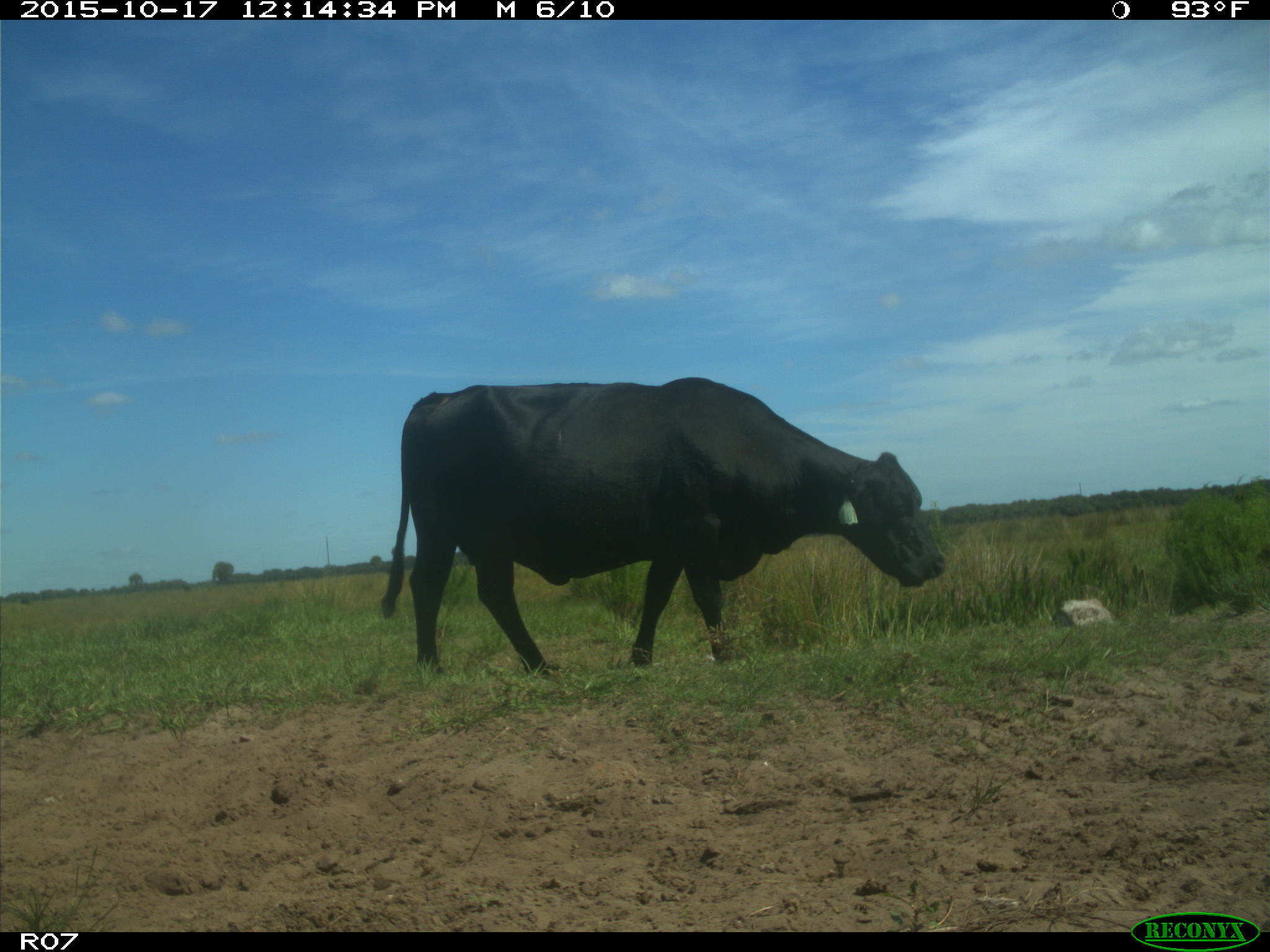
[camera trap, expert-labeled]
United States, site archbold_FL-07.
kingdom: Animalia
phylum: Chordata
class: Mammalia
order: Artiodactyla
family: Bovidae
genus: Bos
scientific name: Bos taurus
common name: domestic cow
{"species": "Bos taurus (domestic cow)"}